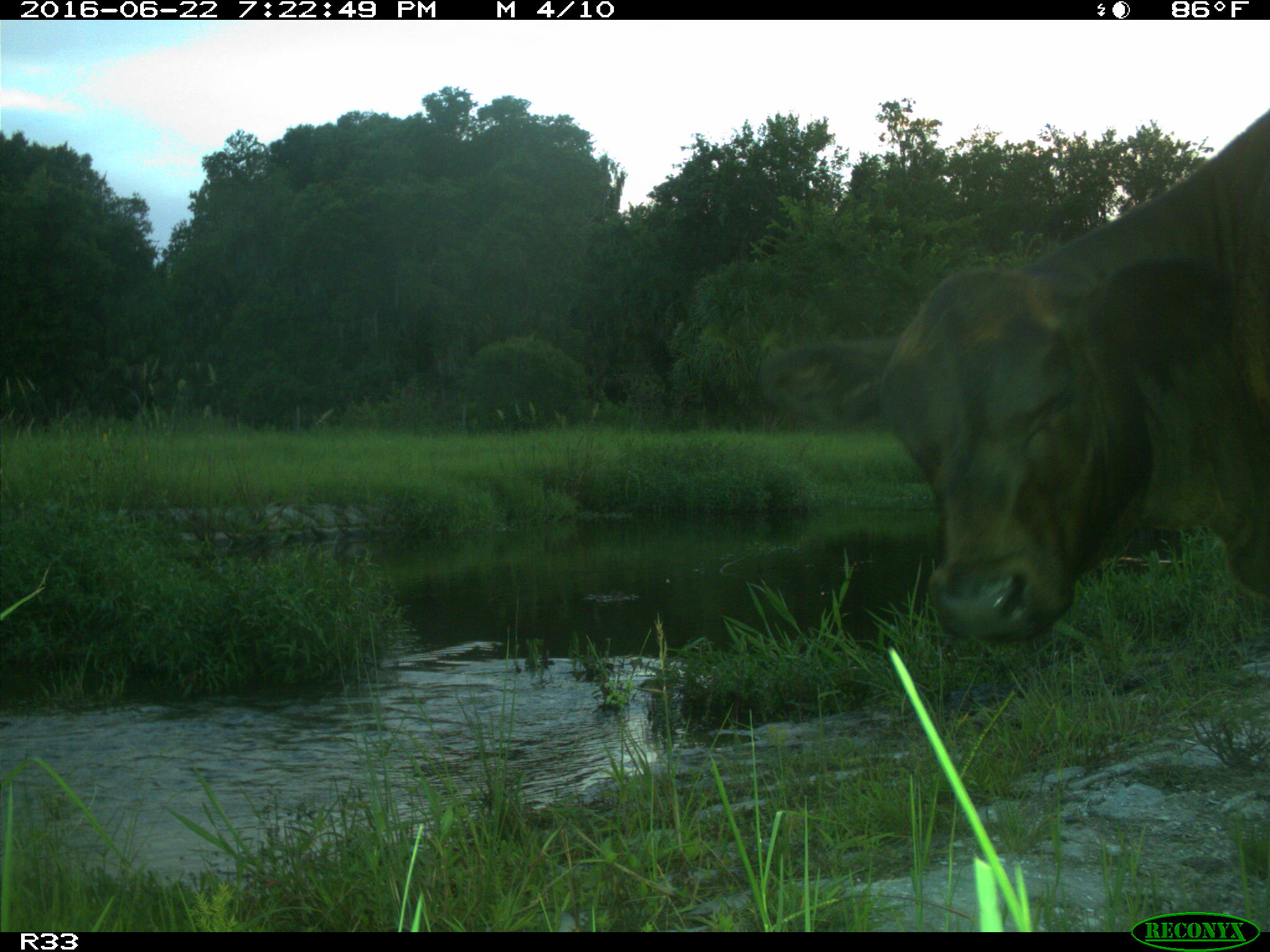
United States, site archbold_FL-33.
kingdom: Animalia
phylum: Chordata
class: Mammalia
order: Artiodactyla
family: Bovidae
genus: Bos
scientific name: Bos taurus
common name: domestic cow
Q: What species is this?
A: Bos taurus (domestic cow).